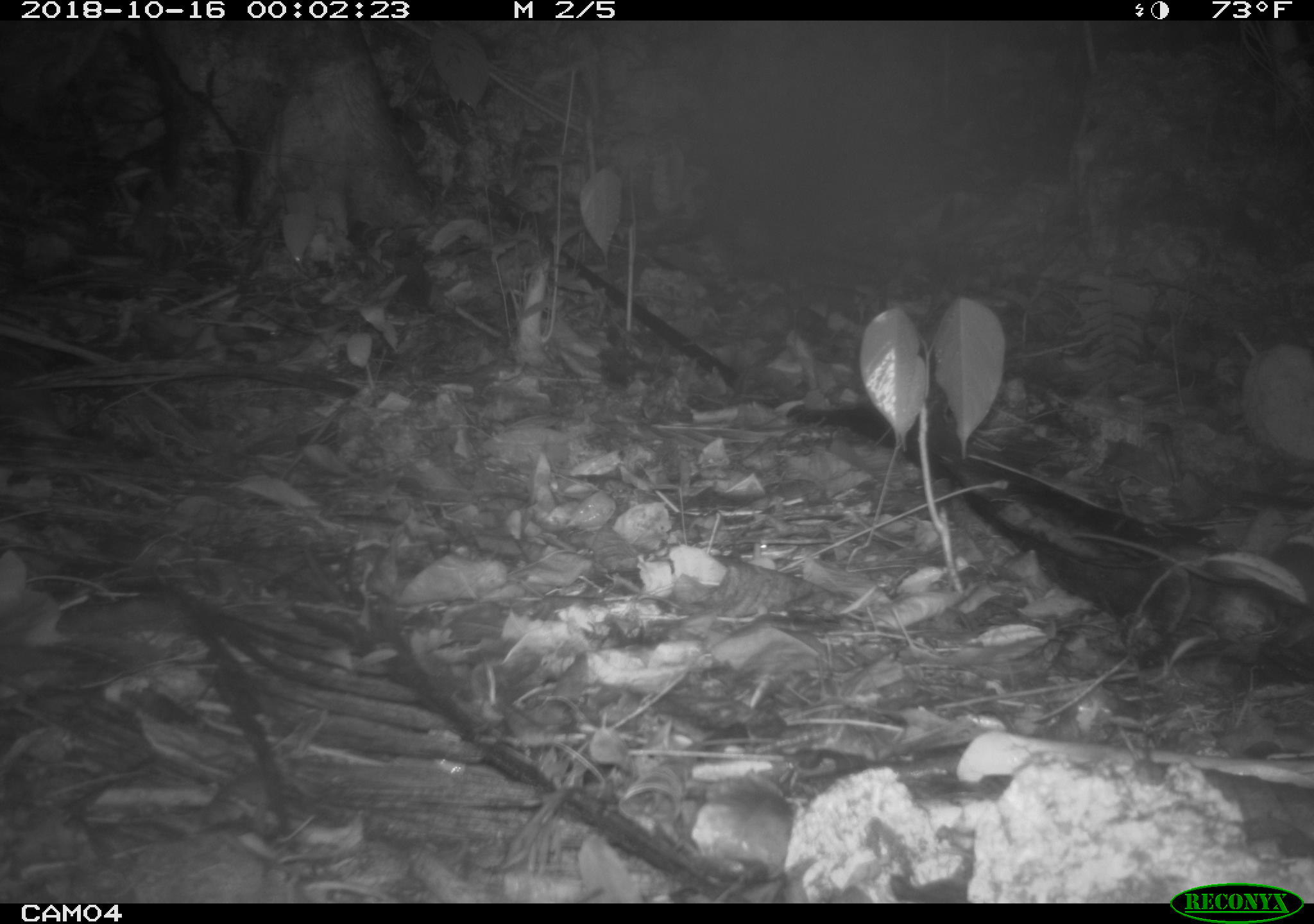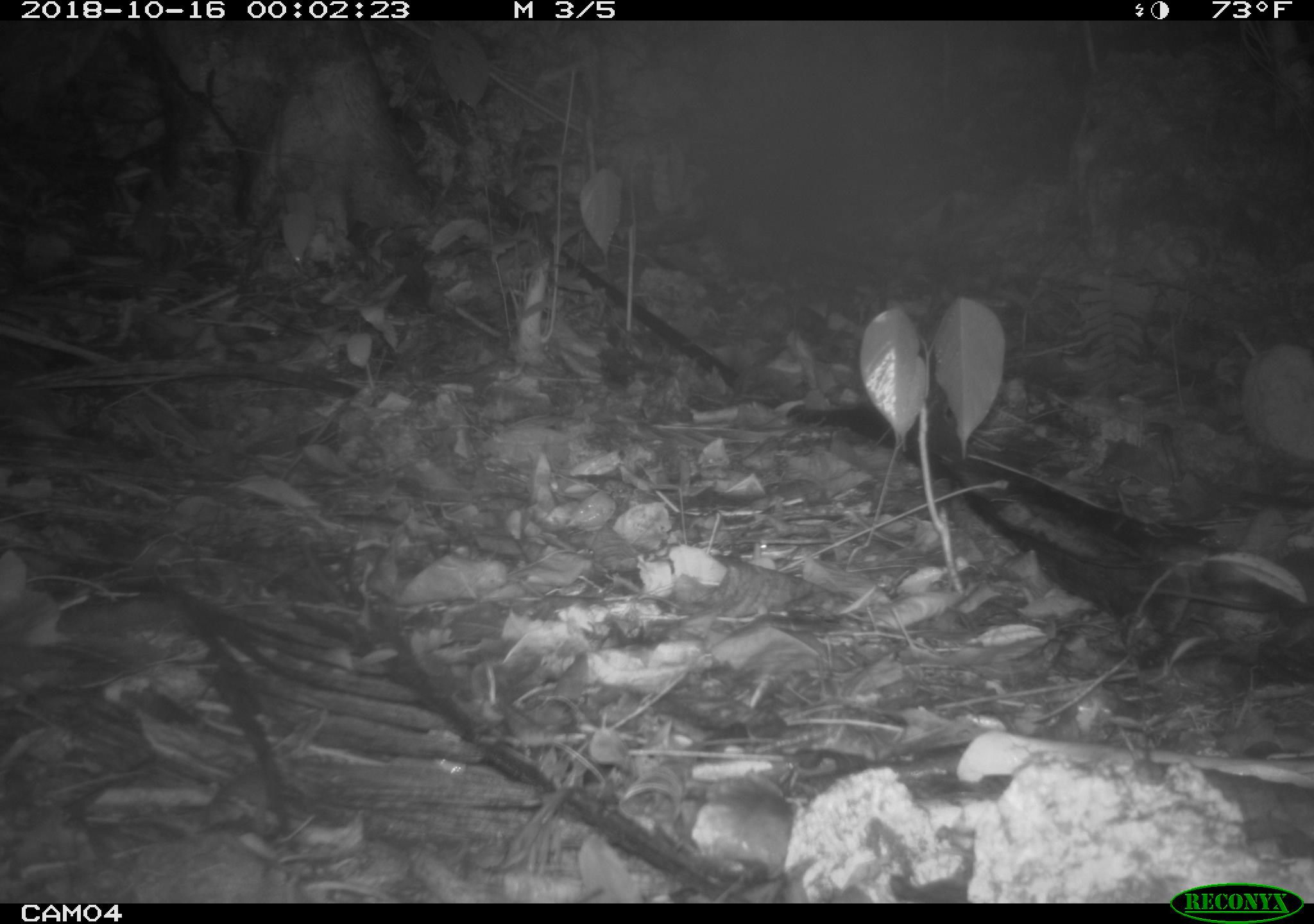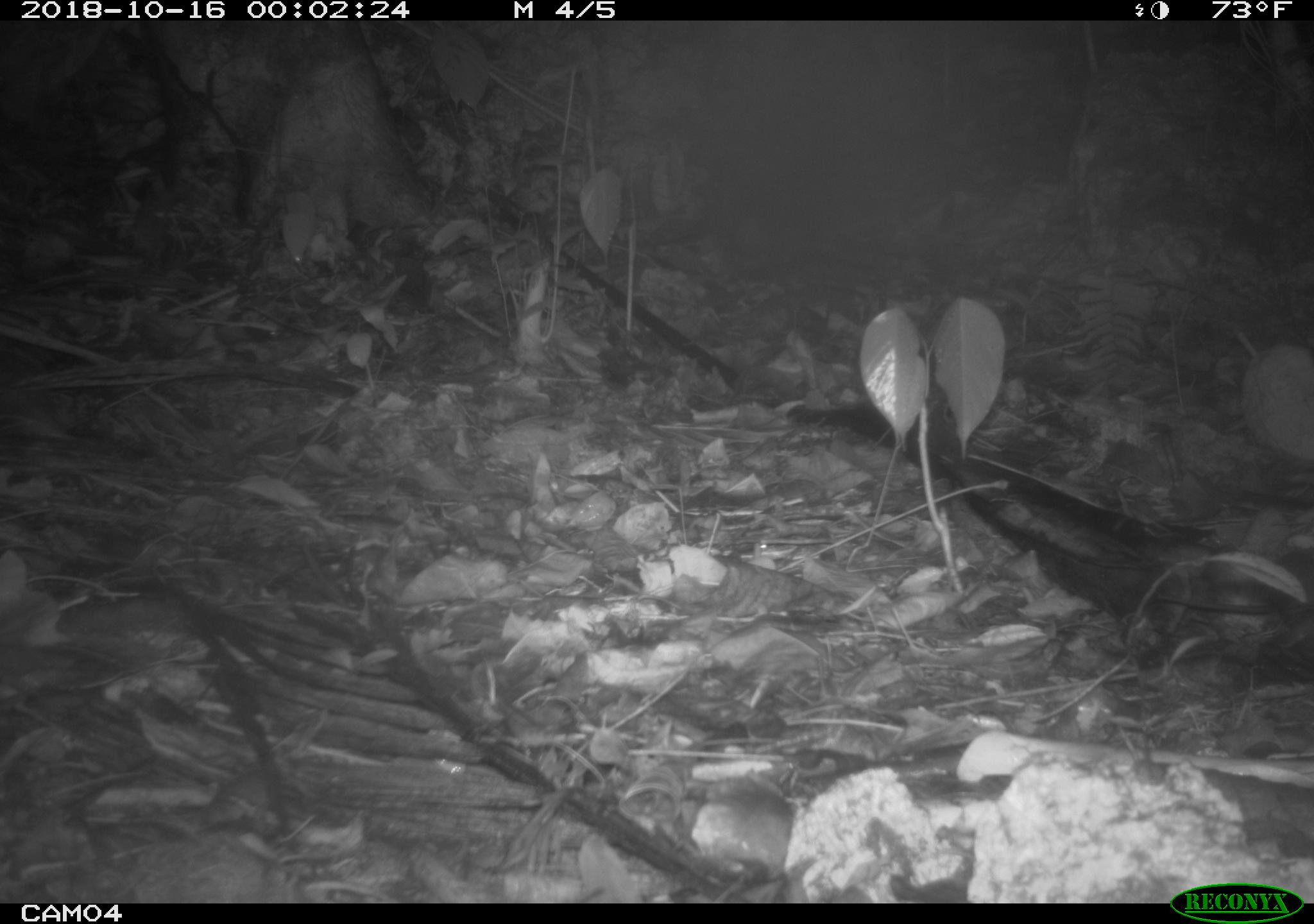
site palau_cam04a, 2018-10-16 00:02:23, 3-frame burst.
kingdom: Animalia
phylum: Chordata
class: Mammalia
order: Rodentia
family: Muridae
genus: Rattus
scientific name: Rattus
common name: rat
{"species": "rat (Rattus)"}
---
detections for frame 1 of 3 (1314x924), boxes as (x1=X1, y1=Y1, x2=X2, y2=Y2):
rat: (x1=1061, y1=526, x2=1314, y2=638)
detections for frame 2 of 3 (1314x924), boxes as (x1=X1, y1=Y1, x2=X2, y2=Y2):
rat: (x1=1122, y1=545, x2=1314, y2=625)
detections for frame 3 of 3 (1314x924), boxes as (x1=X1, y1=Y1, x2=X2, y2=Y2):
rat: (x1=1161, y1=542, x2=1314, y2=612)